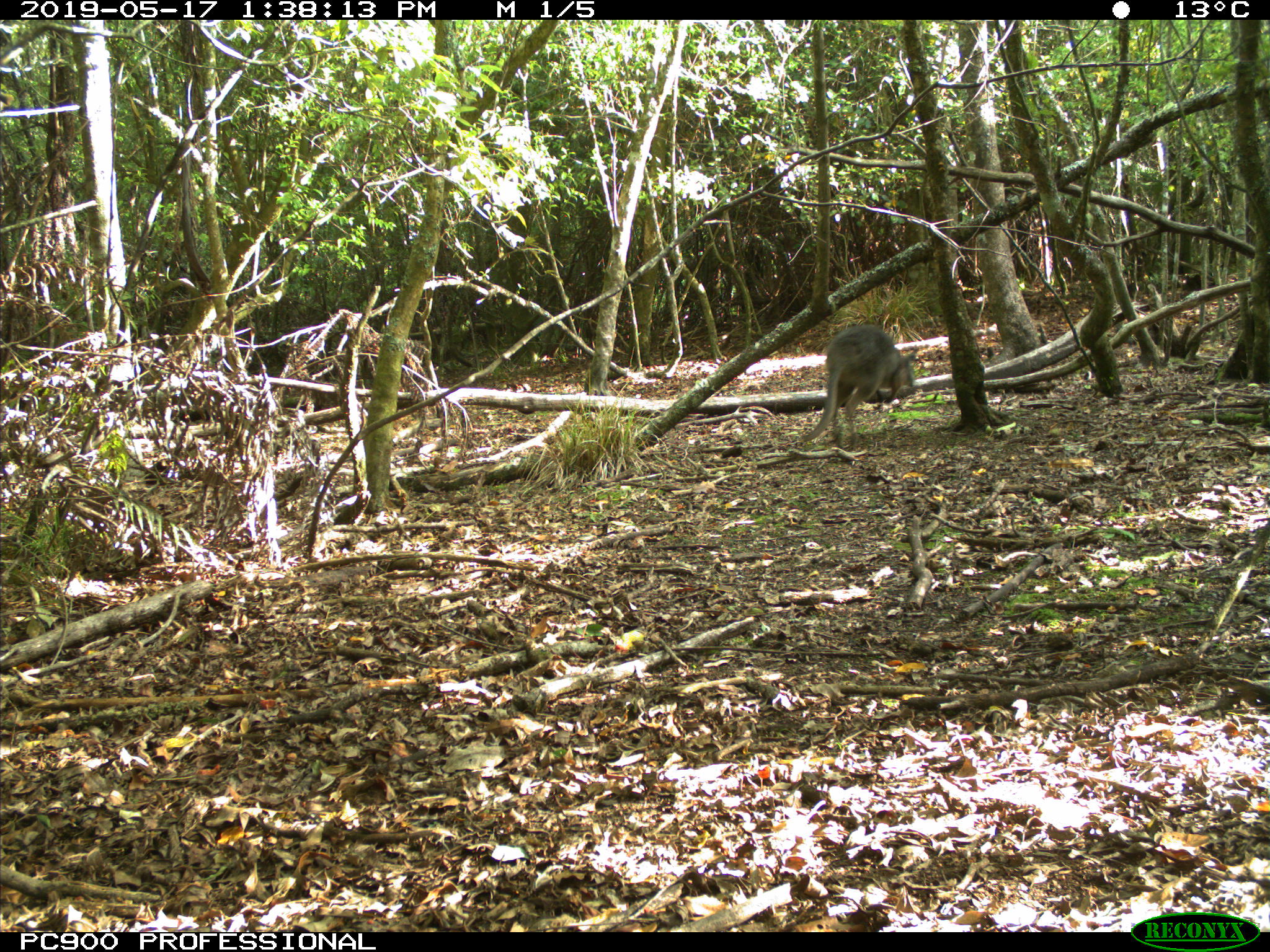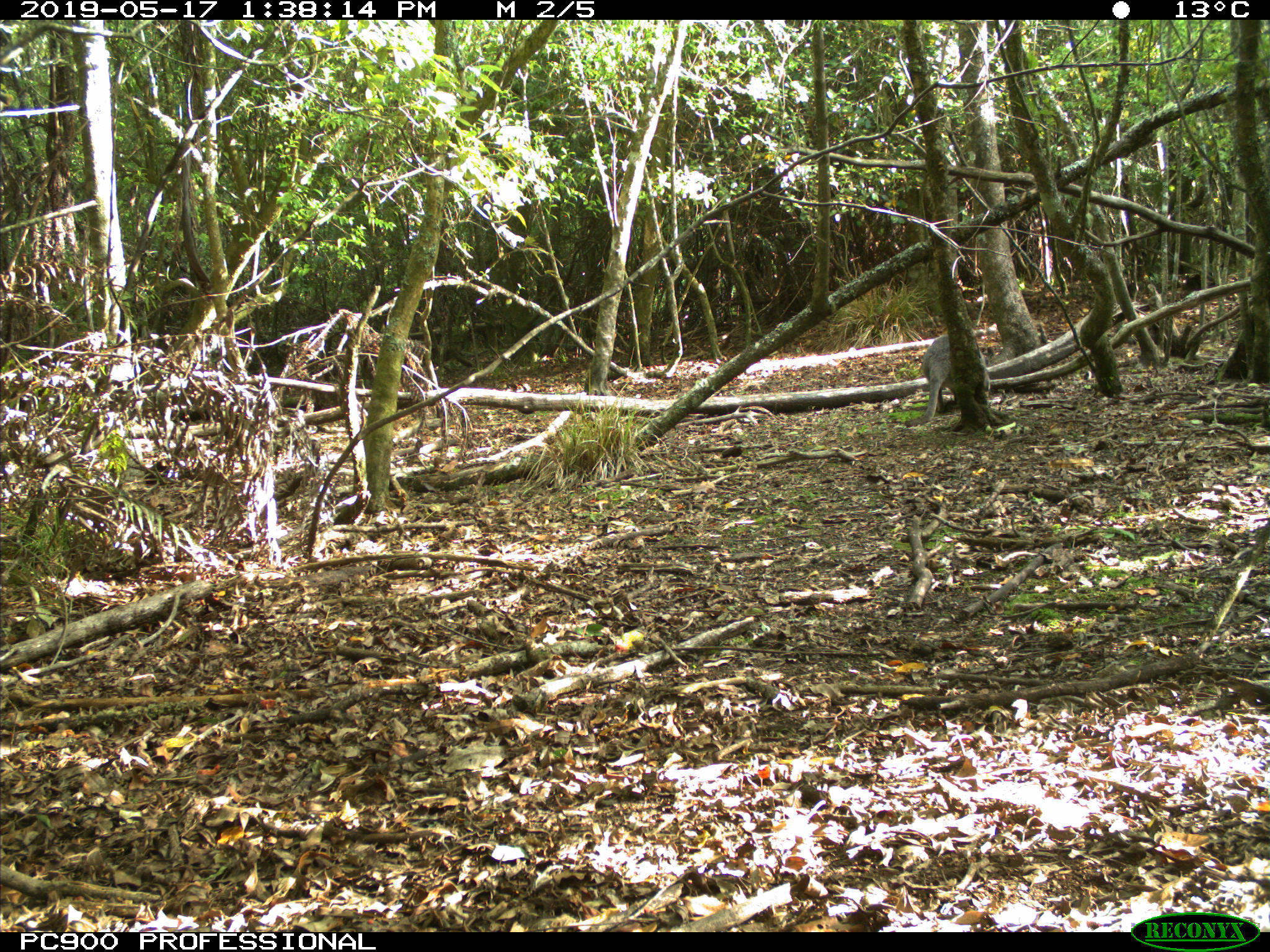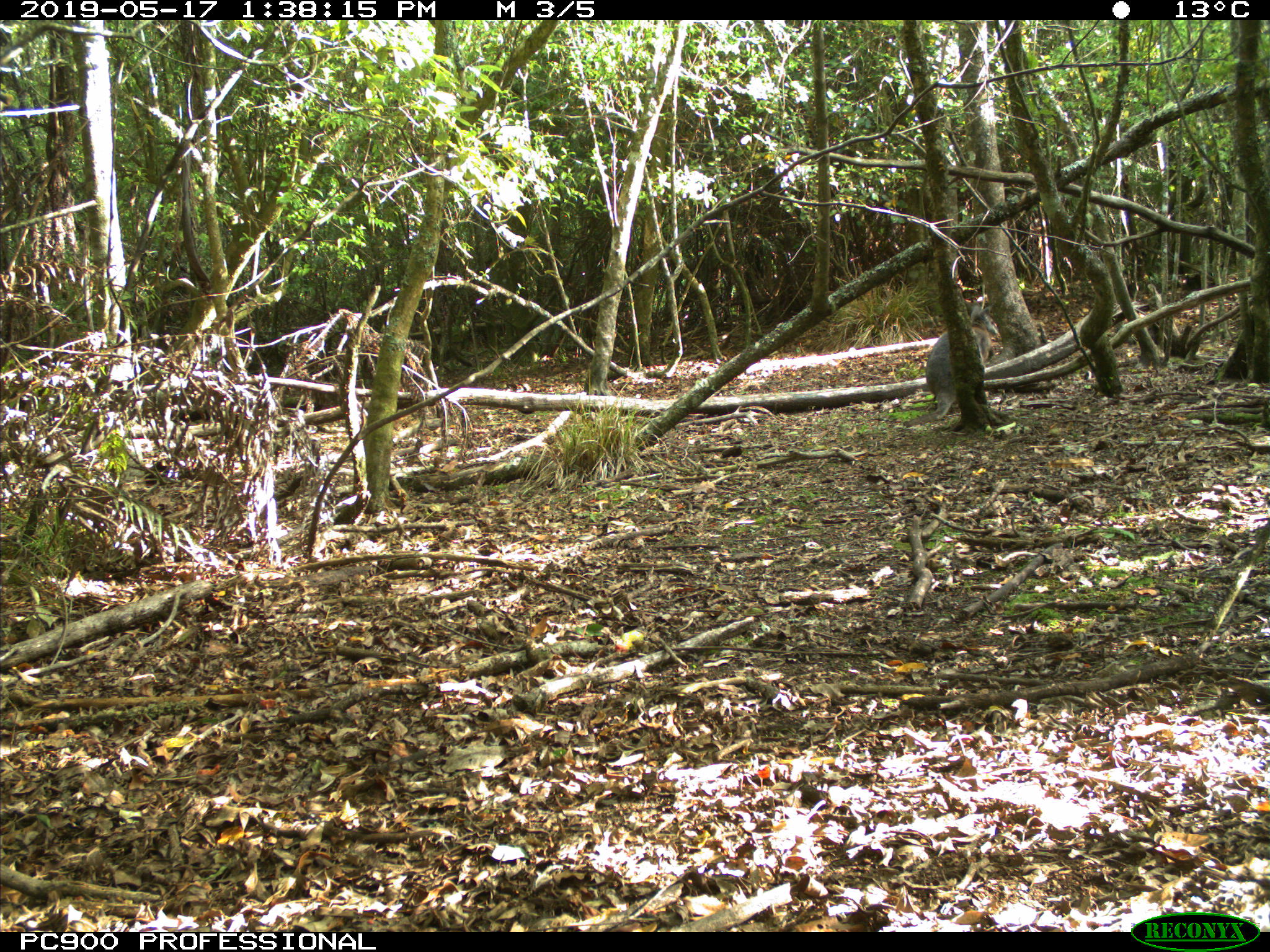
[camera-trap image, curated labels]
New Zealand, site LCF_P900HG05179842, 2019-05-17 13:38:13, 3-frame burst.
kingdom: Animalia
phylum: Chordata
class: Mammalia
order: Diprotodontia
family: Macropodidae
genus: Notamacropus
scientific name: Notamacropus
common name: wallaby